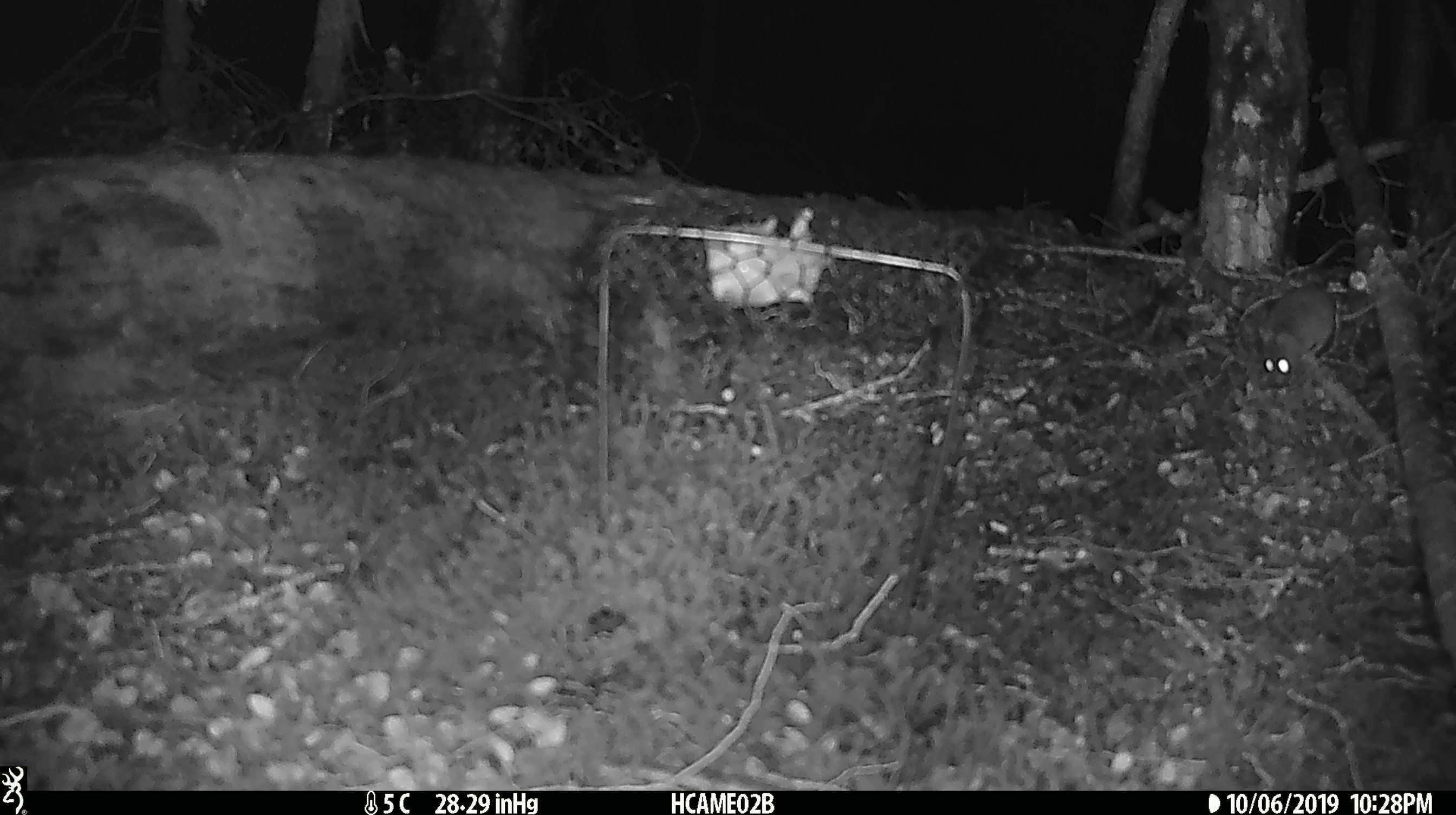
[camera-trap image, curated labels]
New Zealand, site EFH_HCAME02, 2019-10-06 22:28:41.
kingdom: Animalia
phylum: Chordata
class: Mammalia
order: Rodentia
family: Muridae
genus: Mus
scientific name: Mus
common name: mouse